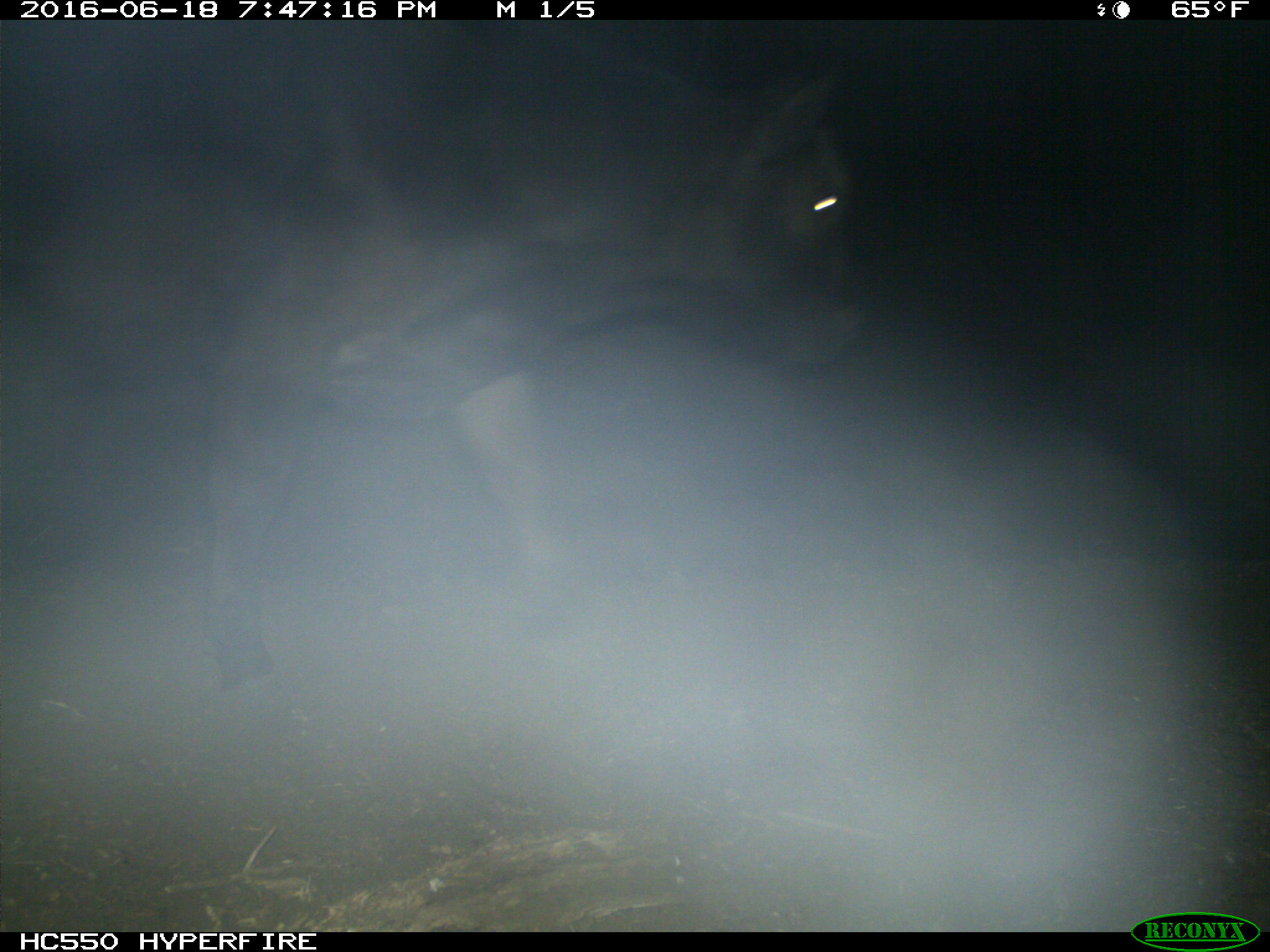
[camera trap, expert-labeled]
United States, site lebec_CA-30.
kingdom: Animalia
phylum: Chordata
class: Mammalia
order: Artiodactyla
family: Bovidae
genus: Bos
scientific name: Bos taurus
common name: domestic cow